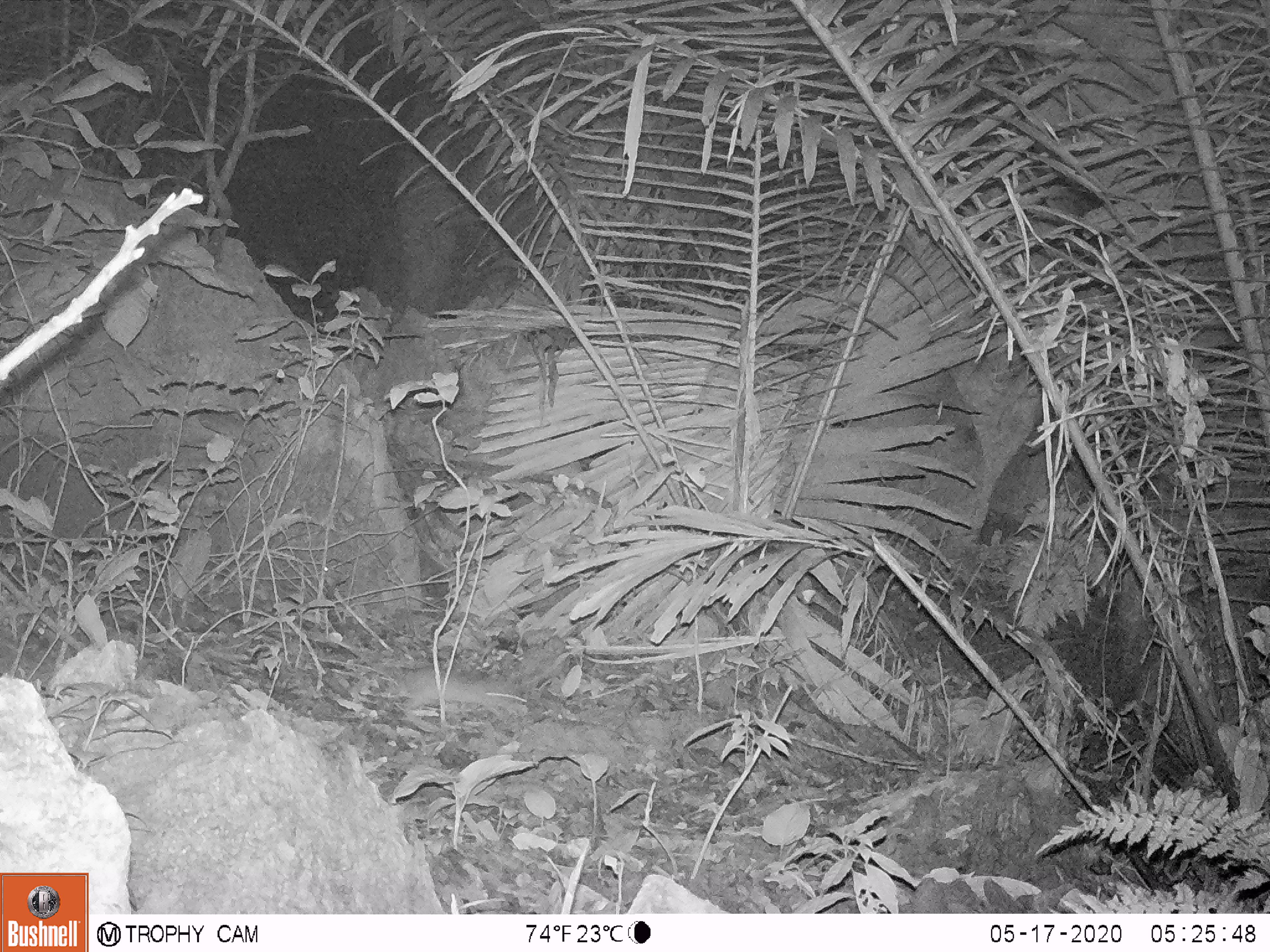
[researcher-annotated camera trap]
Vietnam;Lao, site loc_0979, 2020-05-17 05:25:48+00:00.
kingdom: Animalia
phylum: Chordata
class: Mammalia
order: Rodentia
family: Muridae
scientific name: Muridae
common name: old-world mice and rats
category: unidentified murid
Unidentified murid (old-world mice and rats) (Muridae). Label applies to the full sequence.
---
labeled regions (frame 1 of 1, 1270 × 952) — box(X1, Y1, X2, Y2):
unidentified murid: box(376, 659, 527, 730)